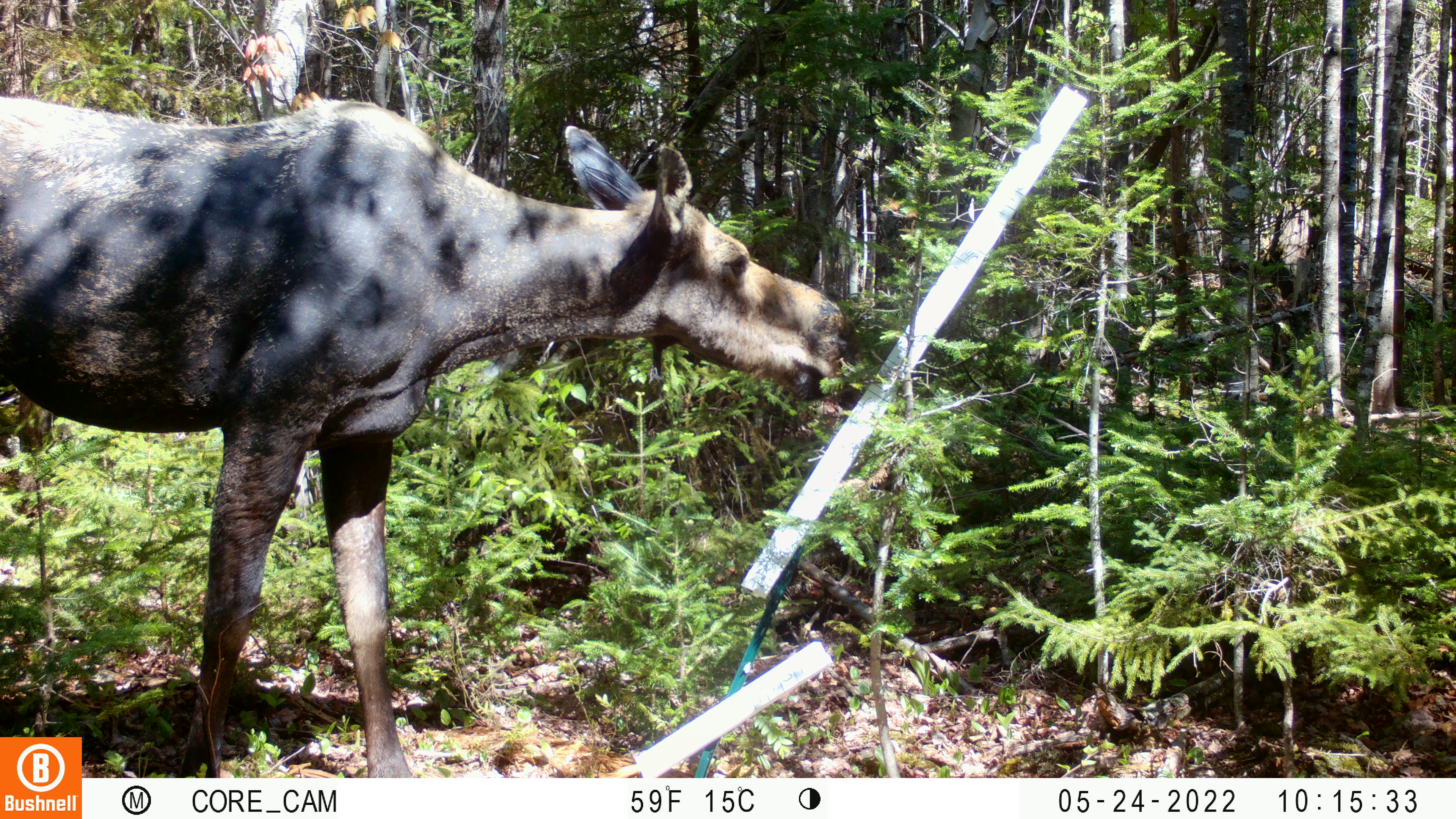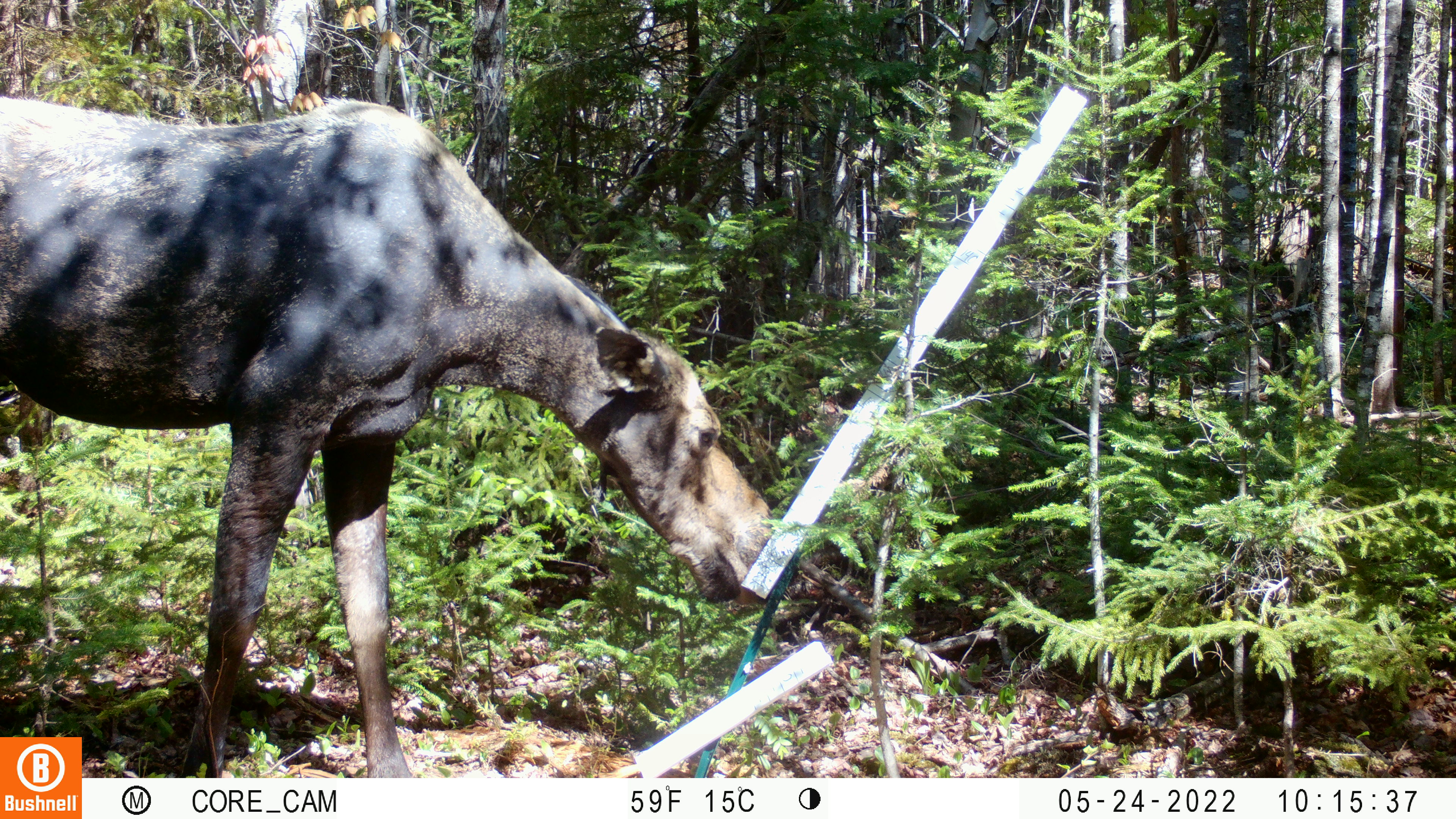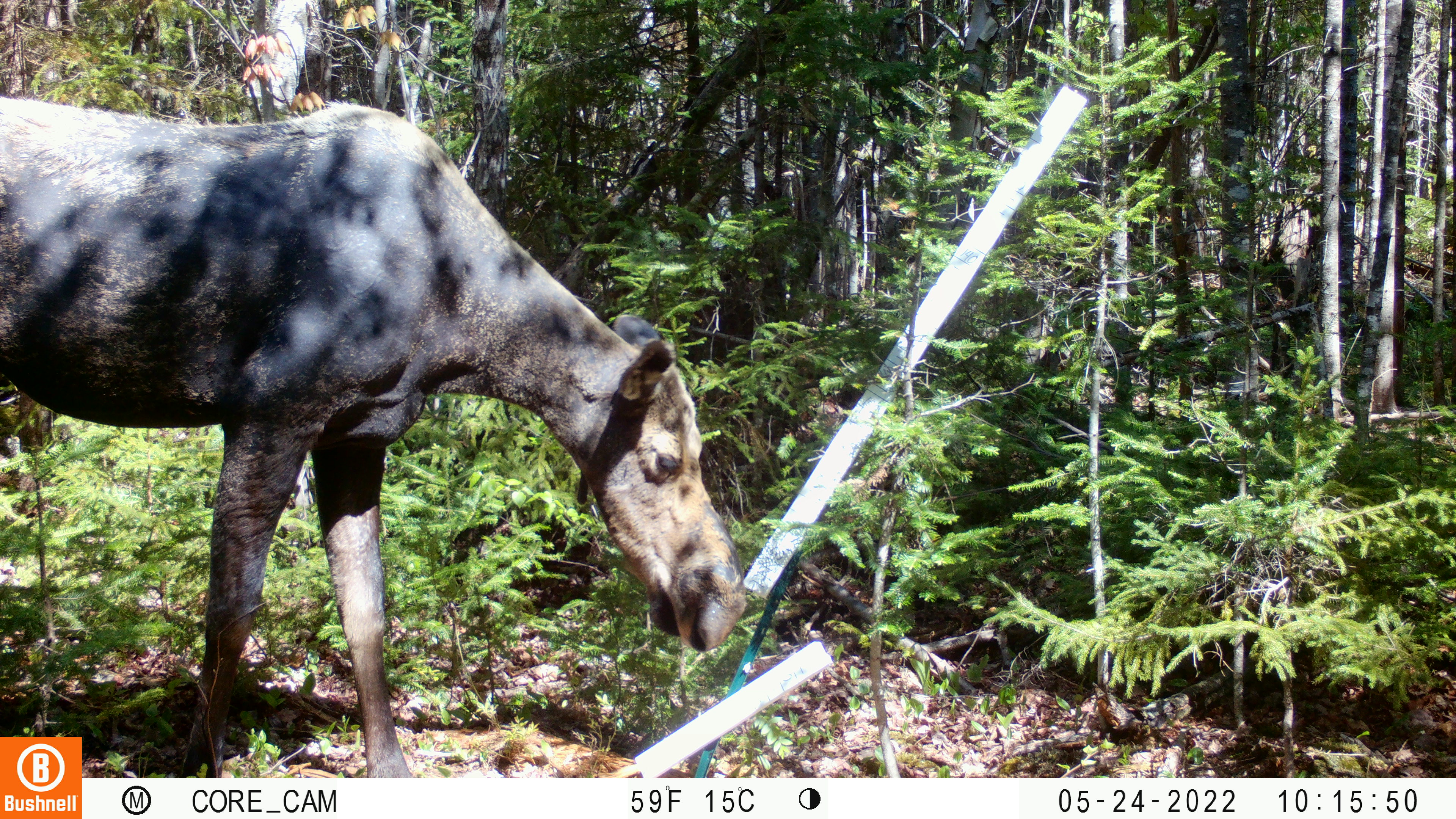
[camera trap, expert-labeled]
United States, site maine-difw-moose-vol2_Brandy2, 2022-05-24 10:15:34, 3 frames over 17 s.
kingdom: Animalia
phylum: Chordata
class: Mammalia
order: Artiodactyla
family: Cervidae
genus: Alces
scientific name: Alces alces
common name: moose